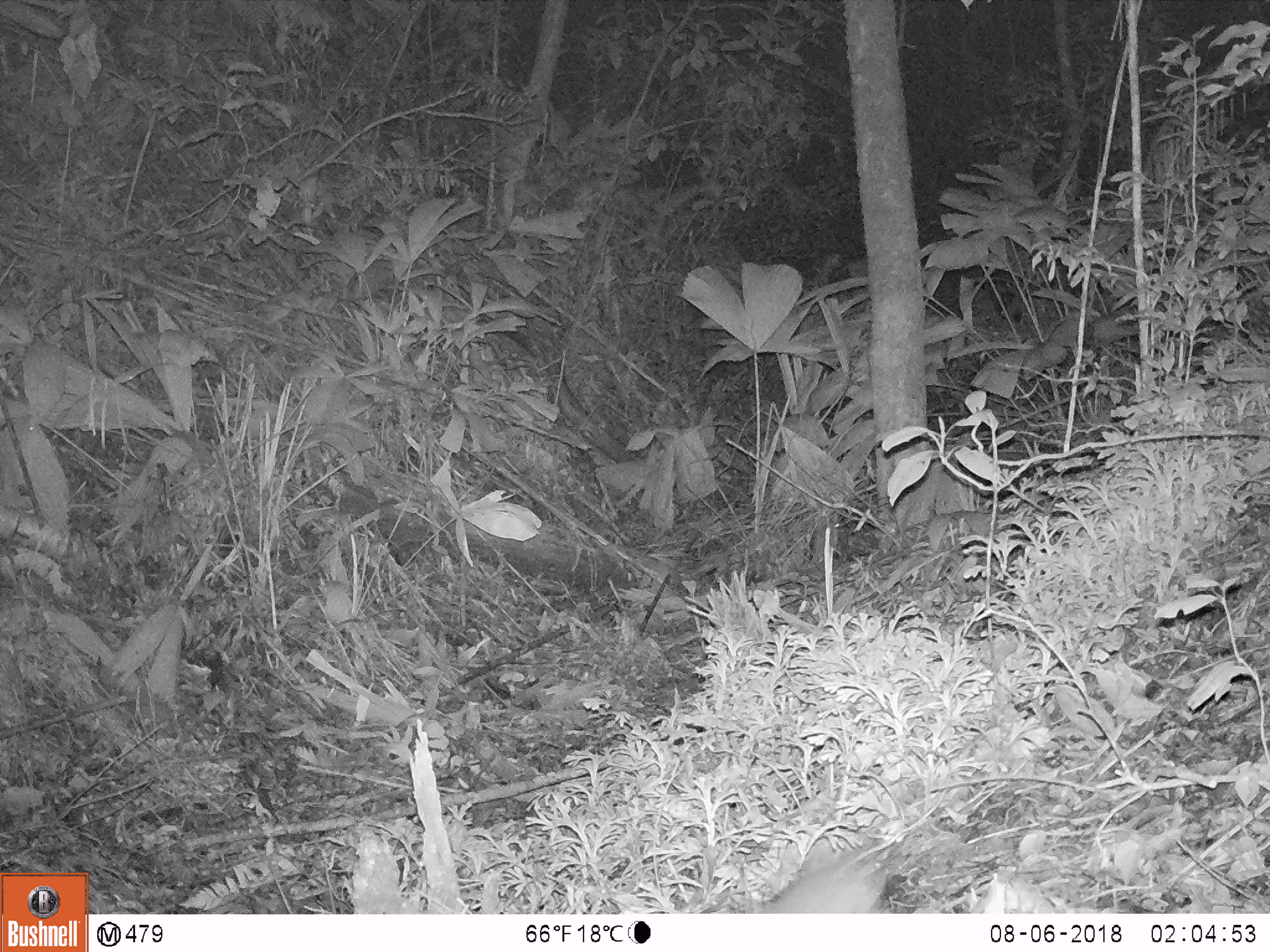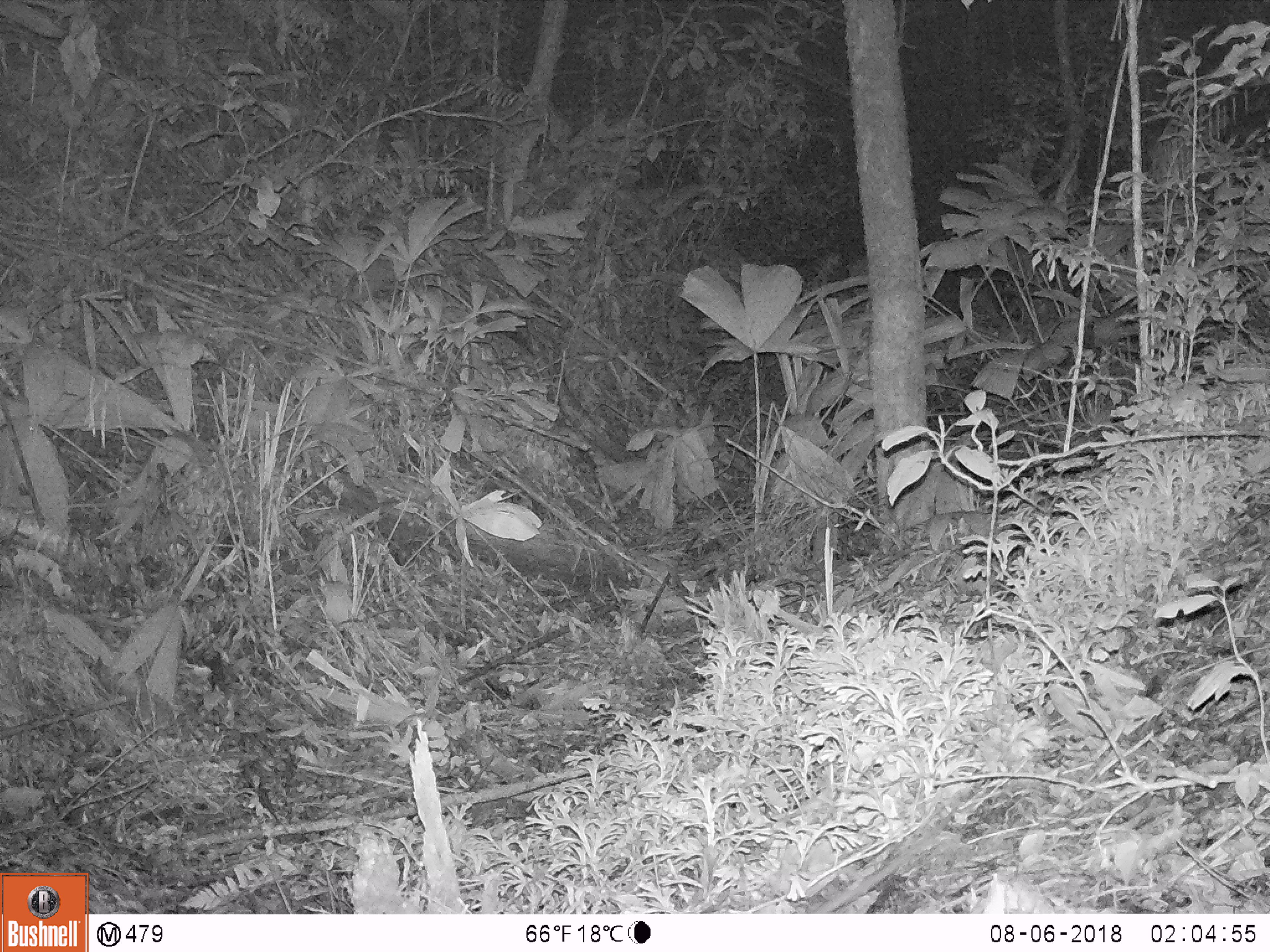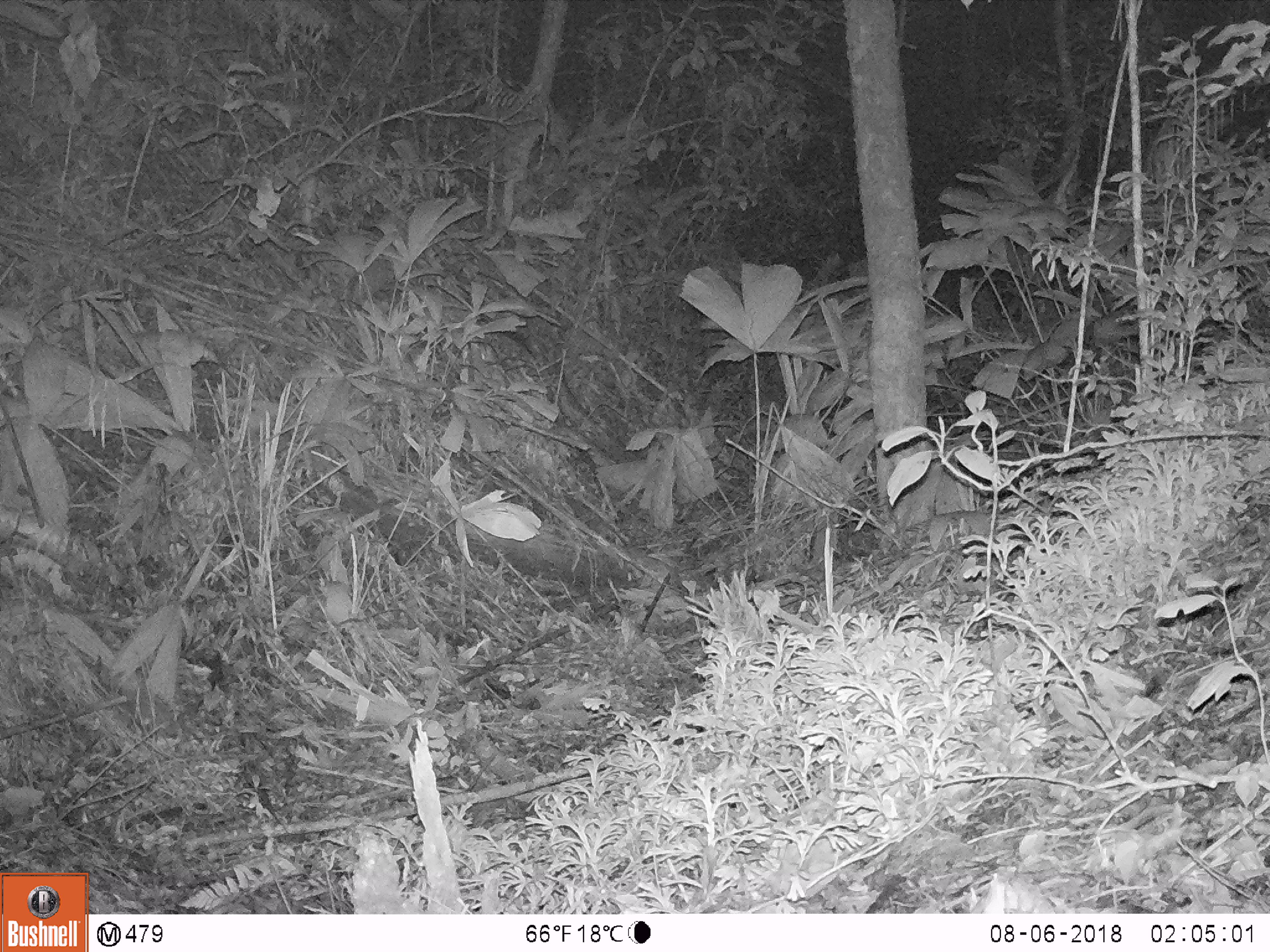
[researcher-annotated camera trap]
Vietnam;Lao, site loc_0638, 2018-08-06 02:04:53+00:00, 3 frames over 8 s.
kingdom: Animalia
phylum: Chordata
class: Mammalia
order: Rodentia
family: Muridae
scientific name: Muridae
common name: old-world mice and rats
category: unidentified murid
Unidentified murid (old-world mice and rats) (Muridae). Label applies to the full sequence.